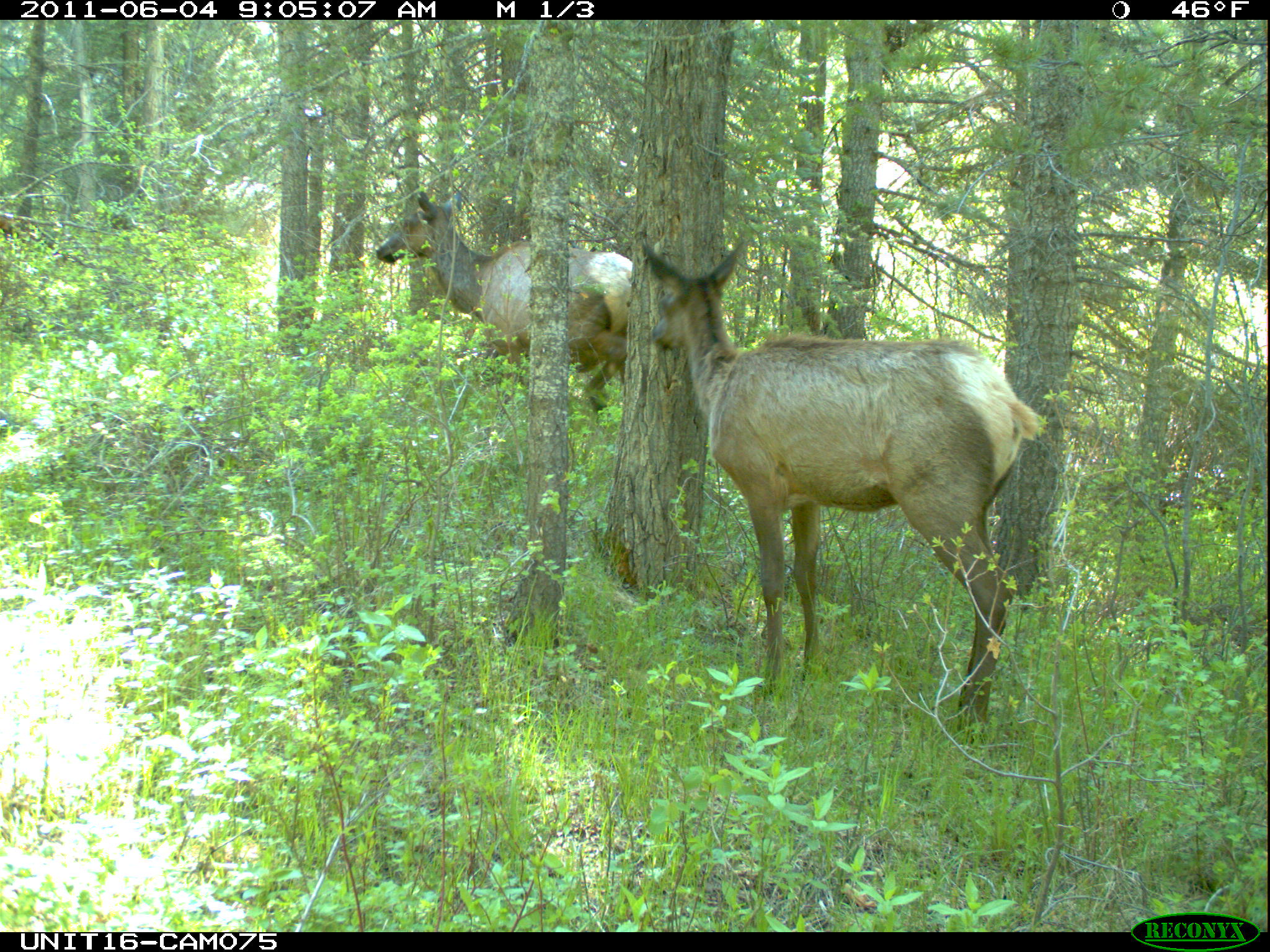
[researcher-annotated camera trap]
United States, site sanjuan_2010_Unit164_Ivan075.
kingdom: Animalia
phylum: Chordata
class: Mammalia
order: Artiodactyla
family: Cervidae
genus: Cervus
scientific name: Cervus elaphus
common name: red deer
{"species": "Cervus elaphus (red deer)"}